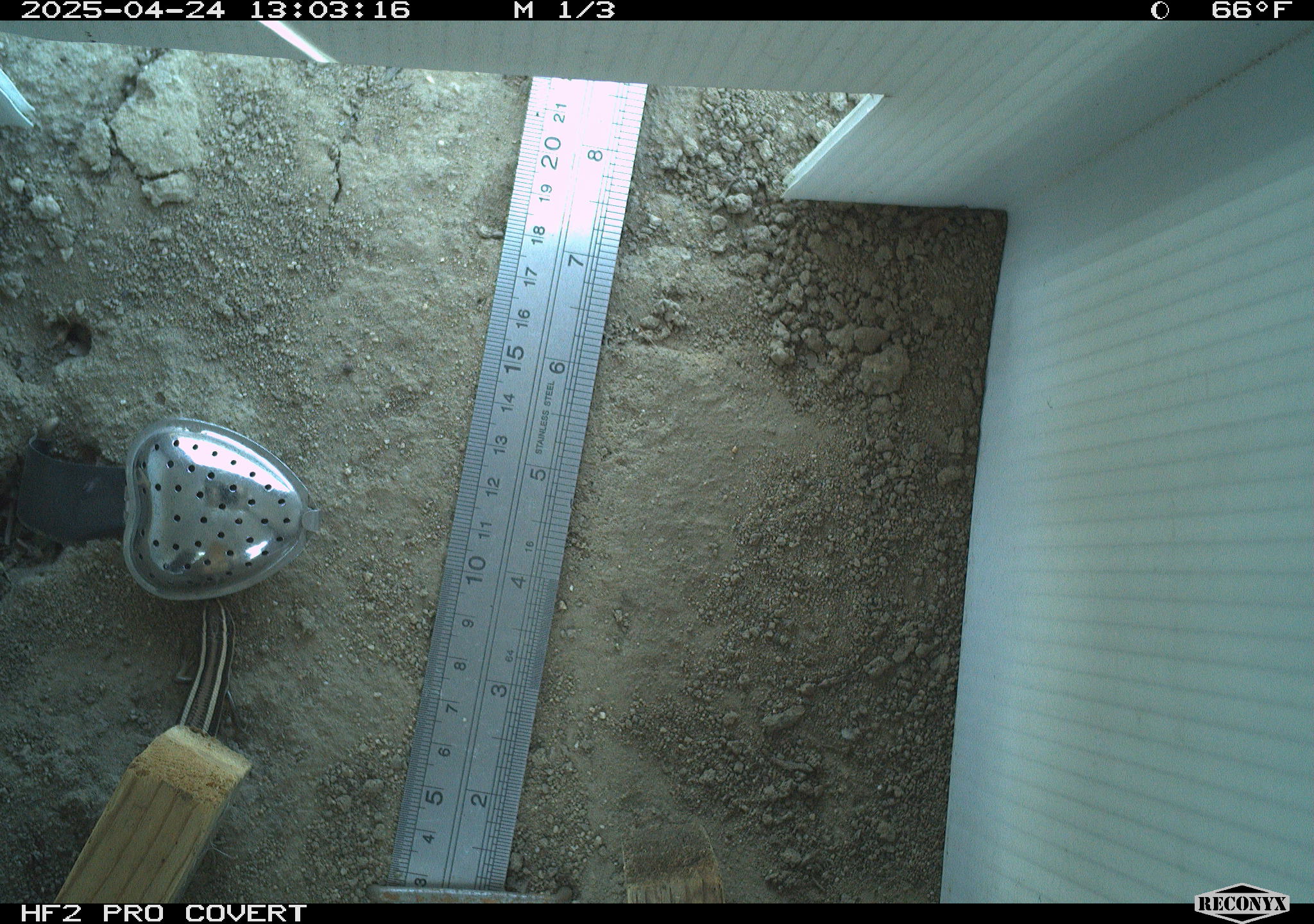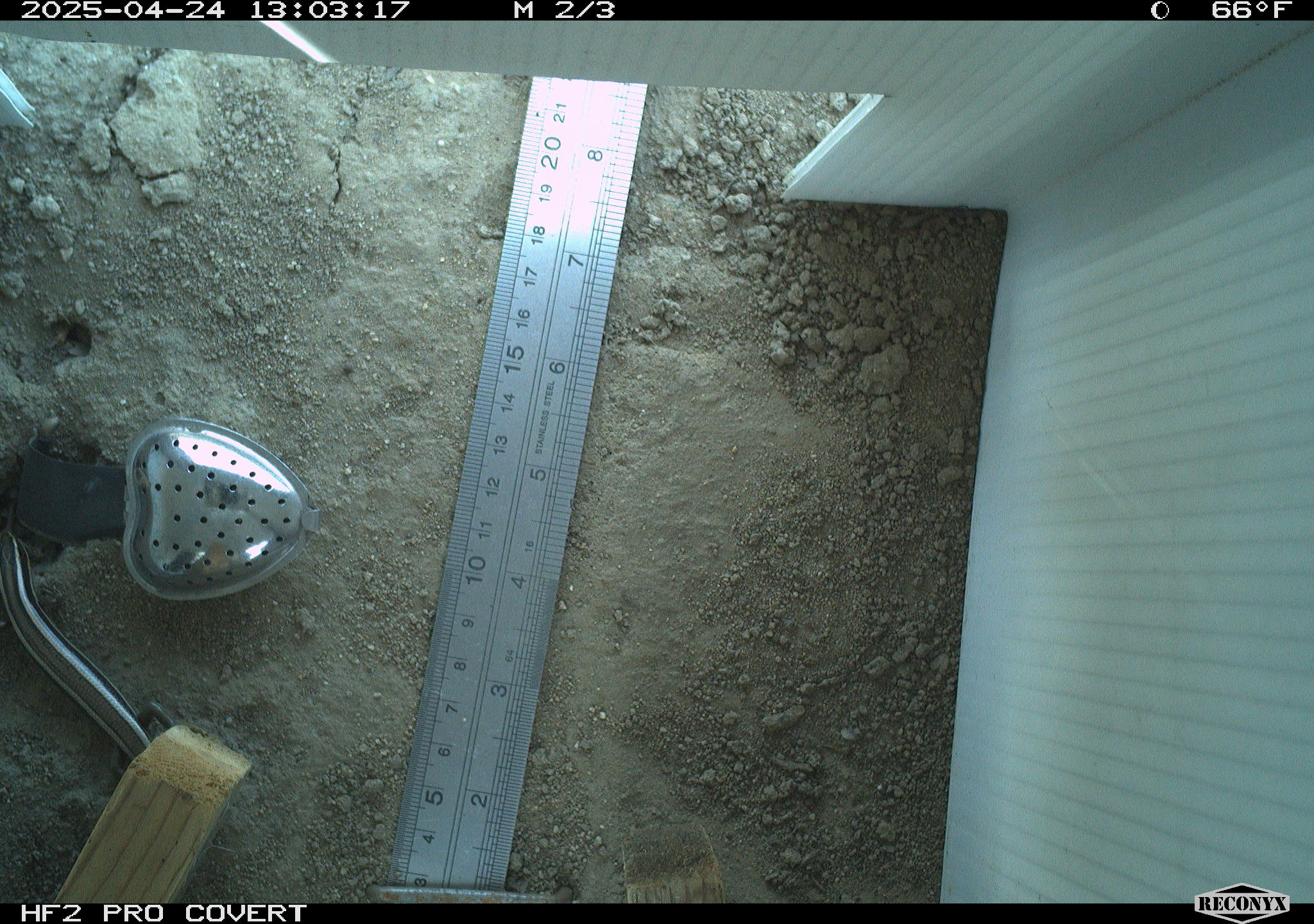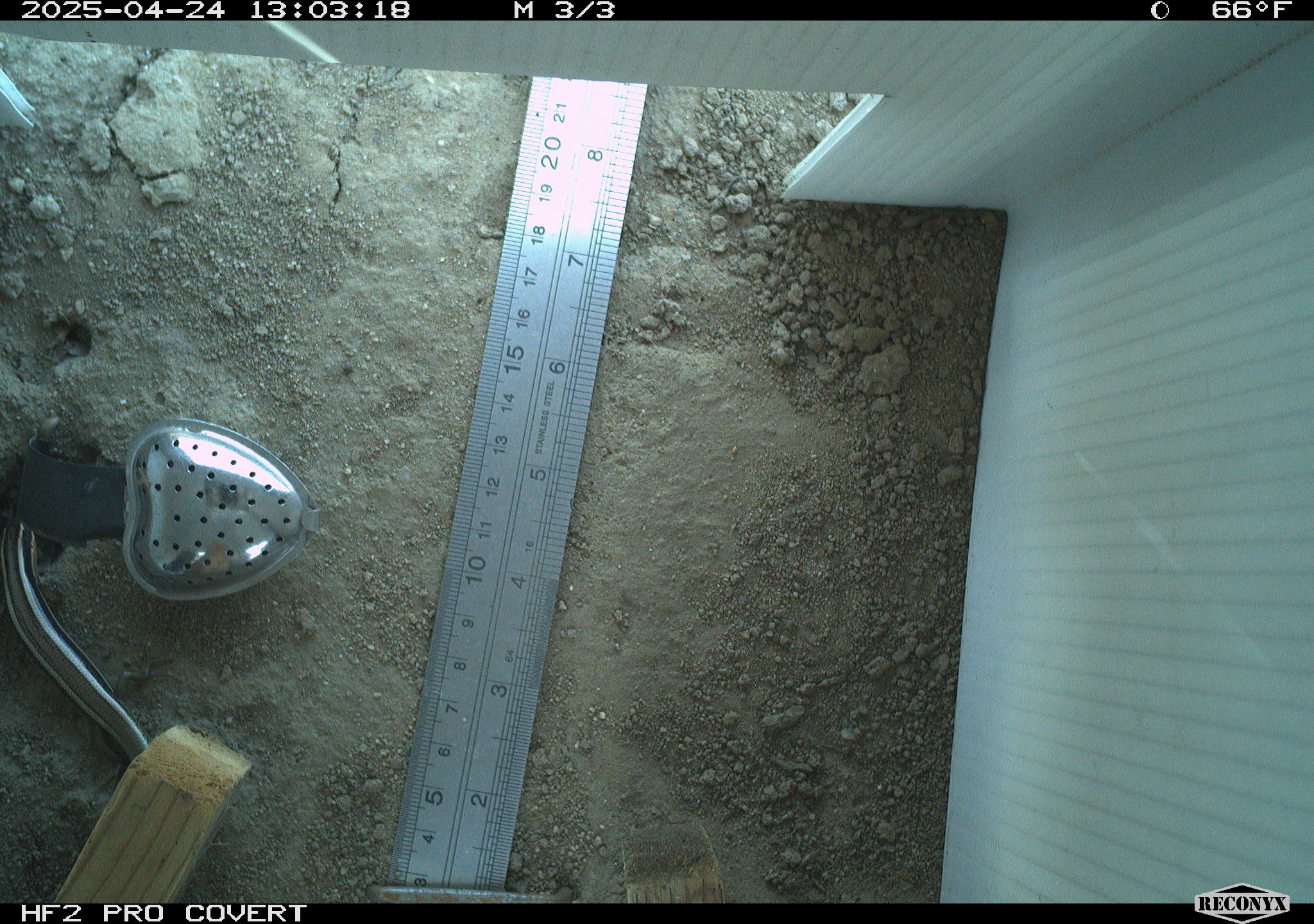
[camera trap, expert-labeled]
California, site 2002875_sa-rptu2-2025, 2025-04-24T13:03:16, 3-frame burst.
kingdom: Animalia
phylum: Chordata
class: Reptilia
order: Squamata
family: Scincidae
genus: Plestiodon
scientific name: Plestiodon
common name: blue-tailed skinks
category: plestiodon species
Plestiodon species (blue-tailed skinks) (Plestiodon).